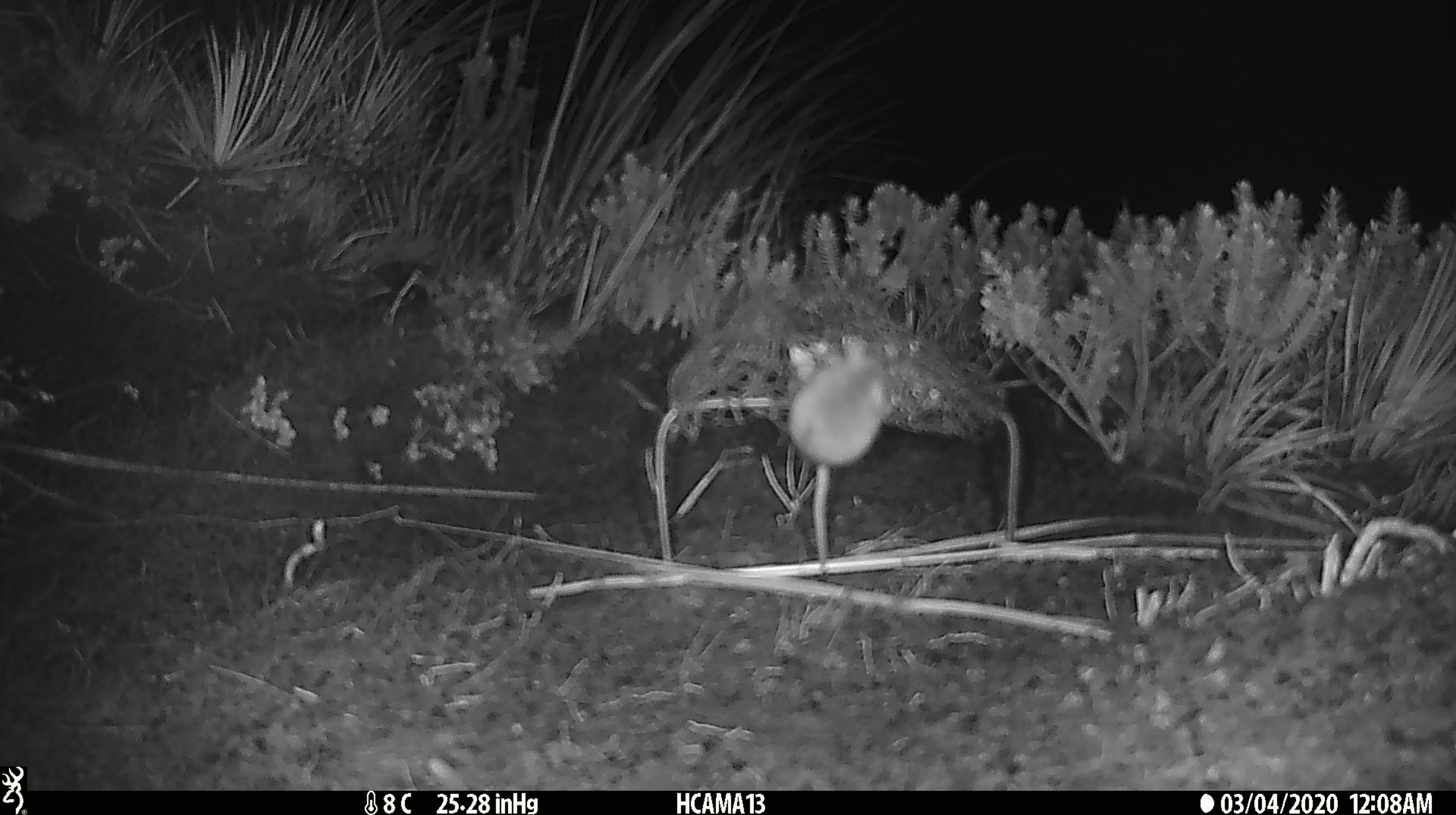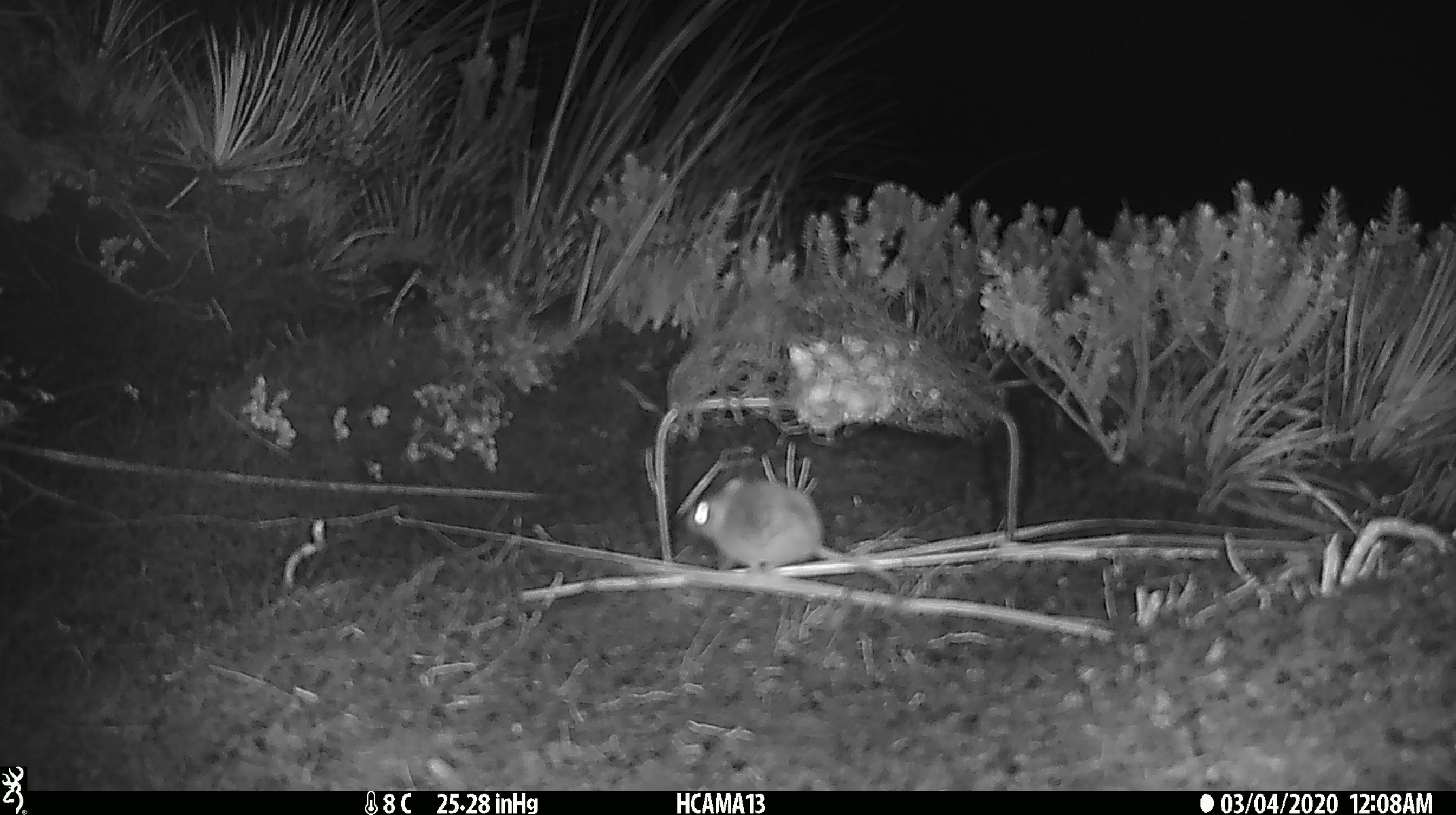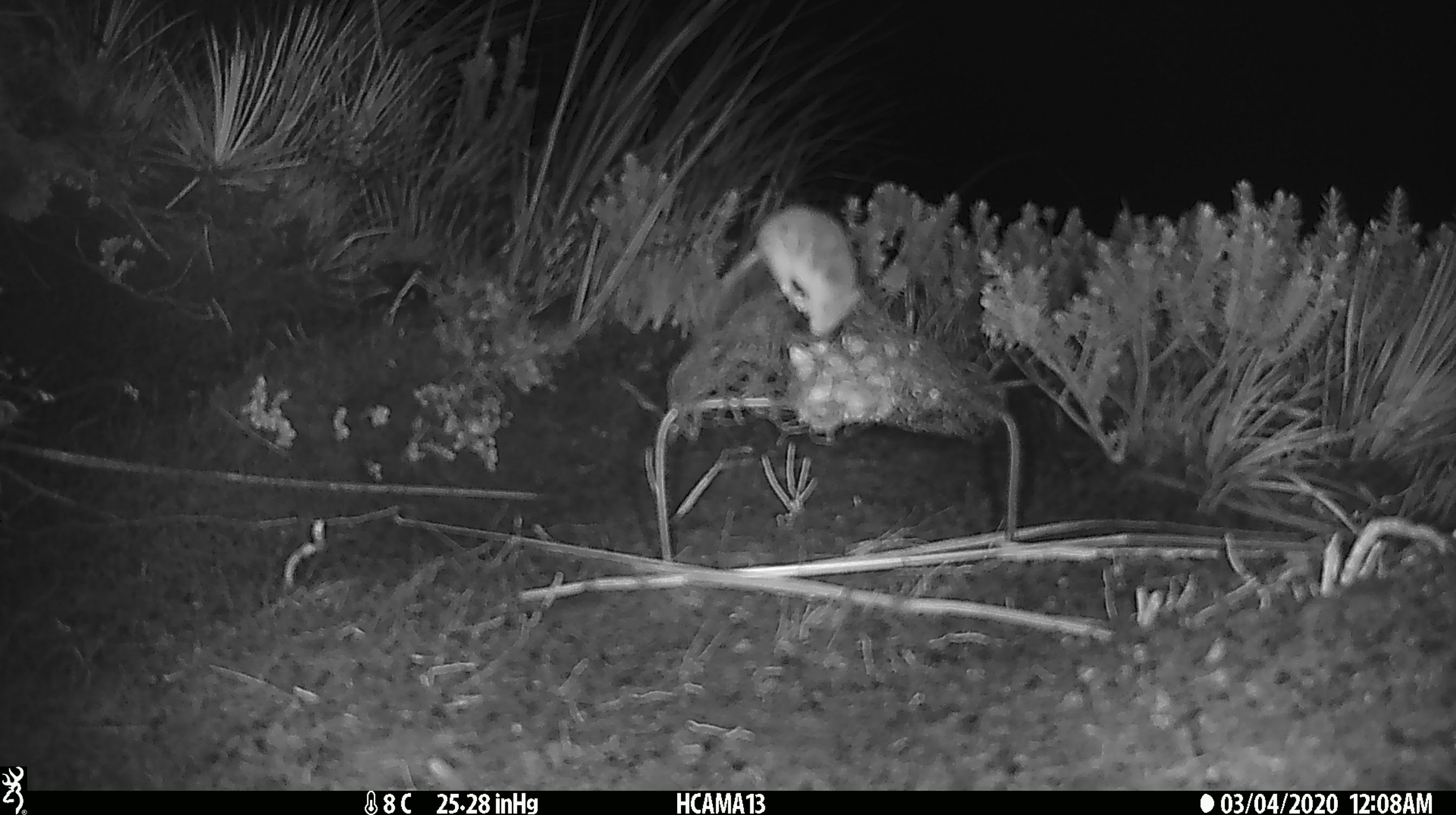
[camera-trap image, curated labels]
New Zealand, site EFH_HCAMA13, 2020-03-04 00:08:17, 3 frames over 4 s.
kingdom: Animalia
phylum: Chordata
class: Mammalia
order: Rodentia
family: Muridae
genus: Mus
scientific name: Mus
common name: mouse